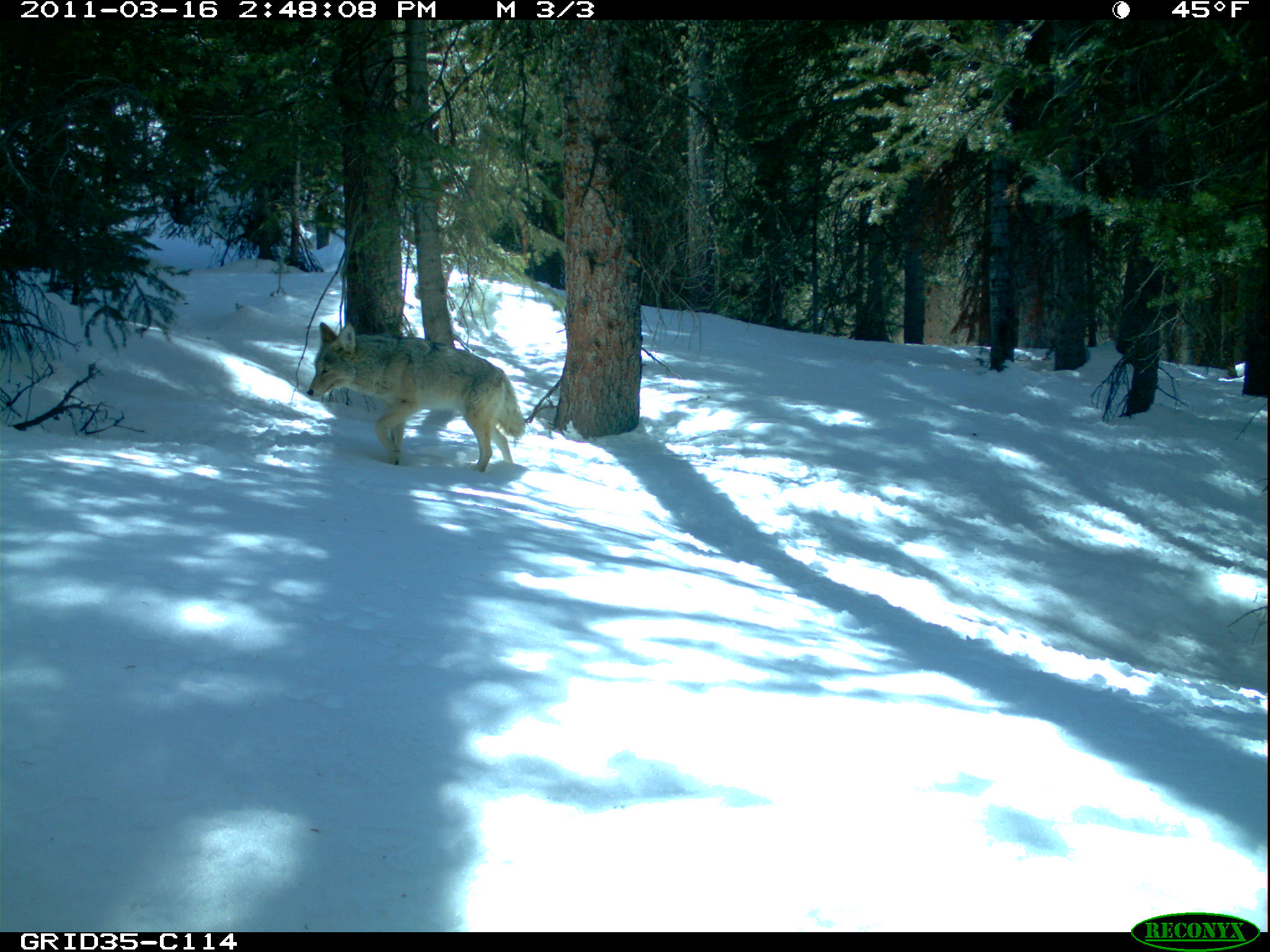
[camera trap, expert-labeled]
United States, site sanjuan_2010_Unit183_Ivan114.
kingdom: Animalia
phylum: Chordata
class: Mammalia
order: Carnivora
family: Canidae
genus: Canis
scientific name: Canis latrans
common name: coyote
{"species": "Canis latrans (coyote)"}